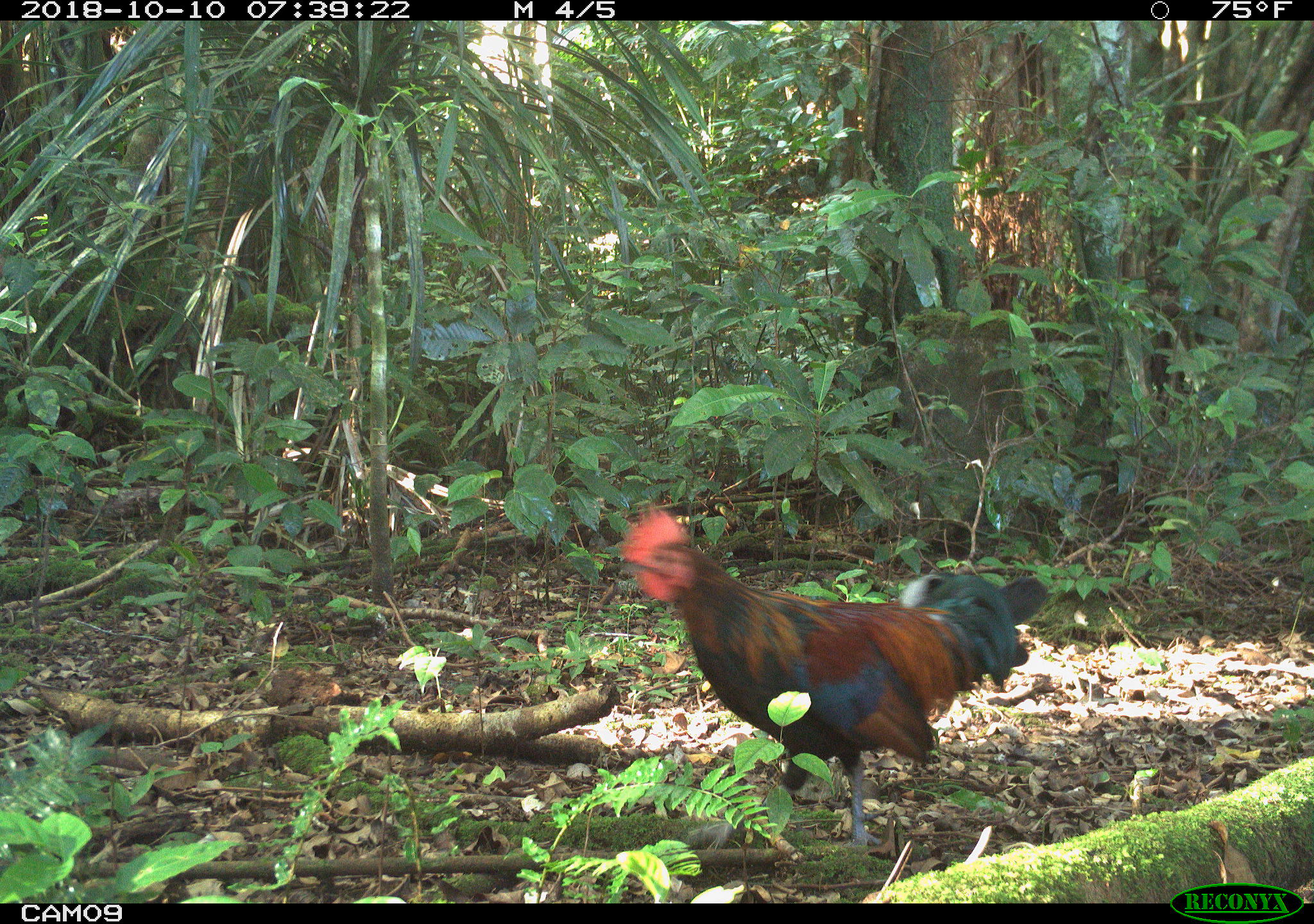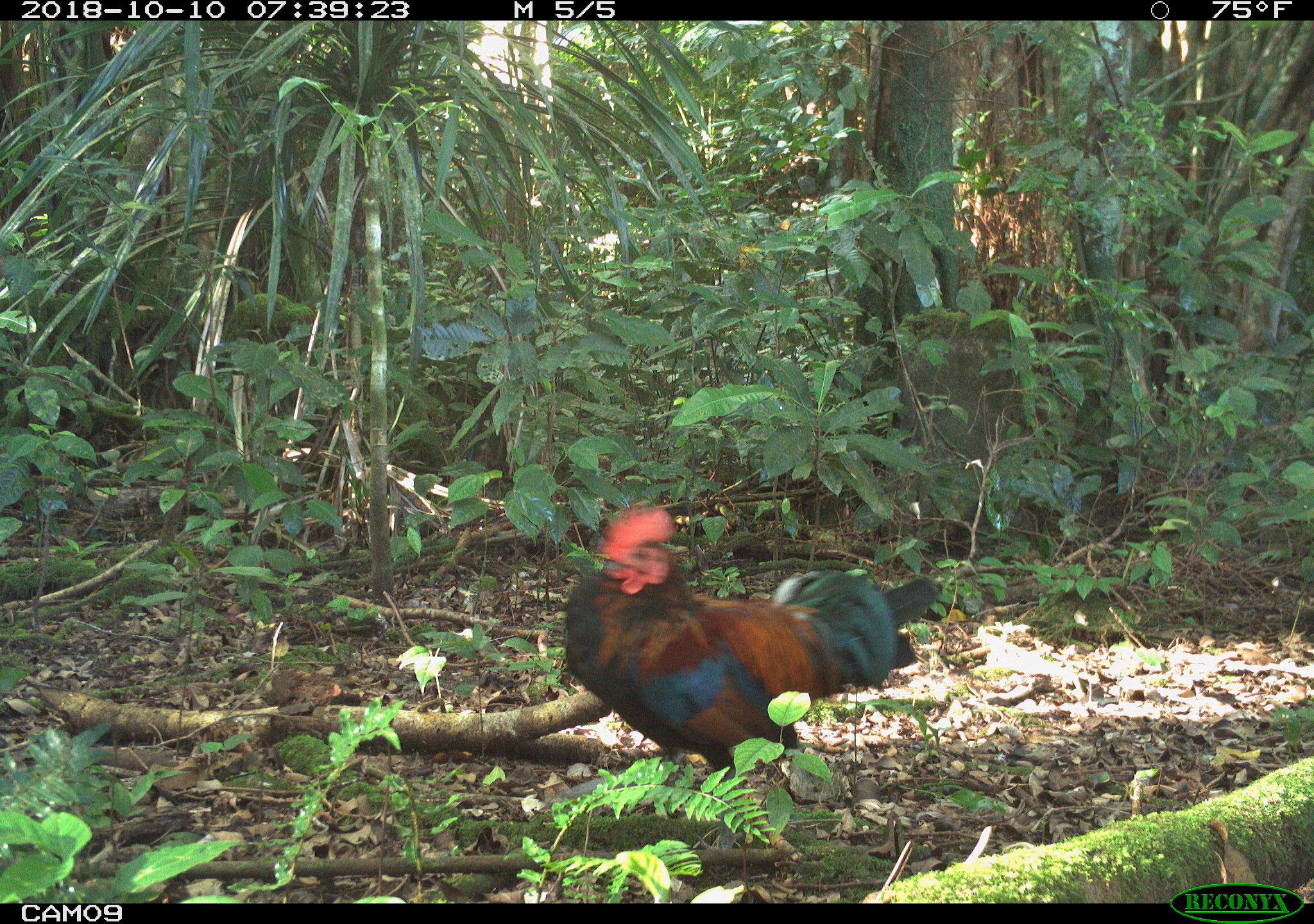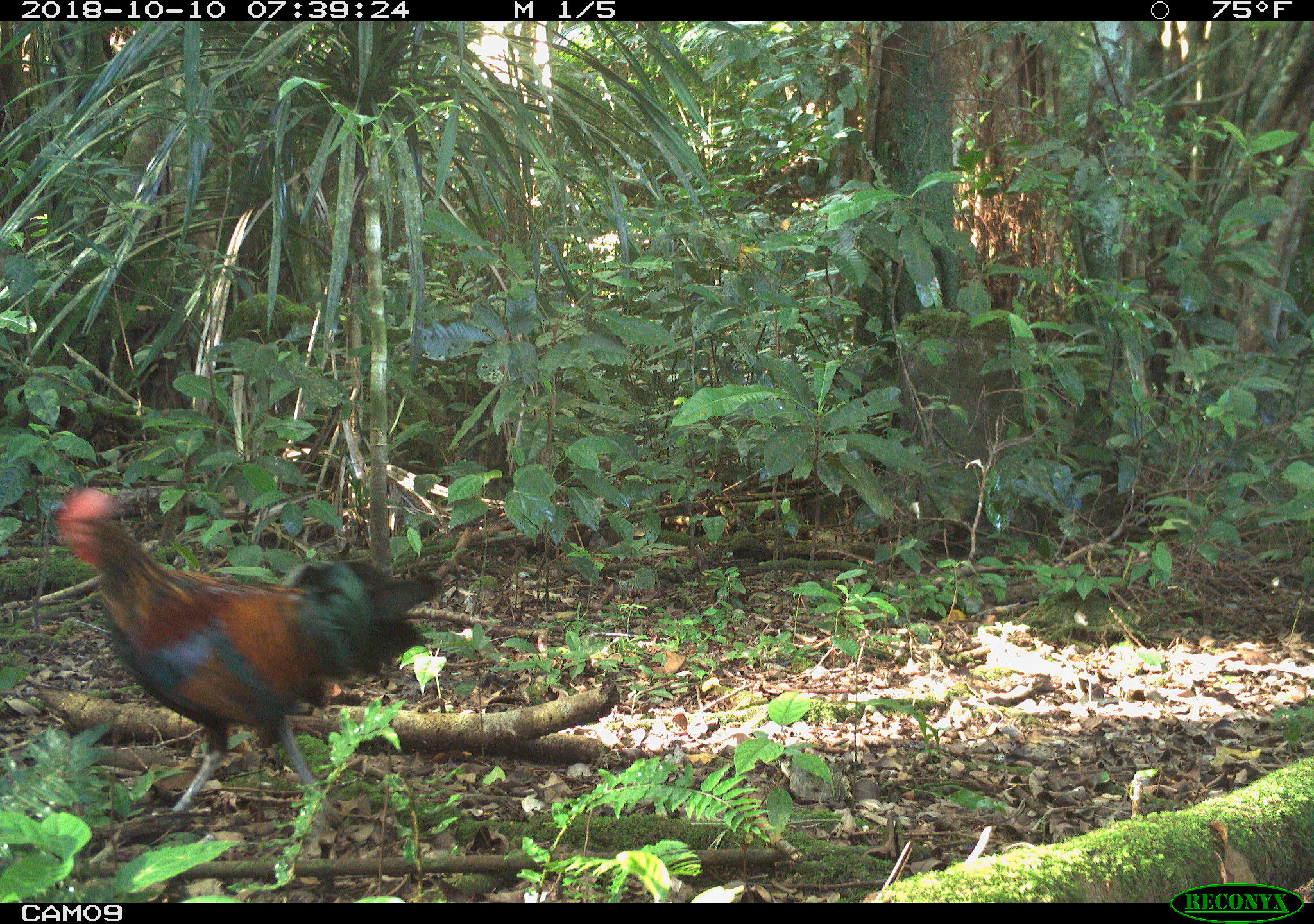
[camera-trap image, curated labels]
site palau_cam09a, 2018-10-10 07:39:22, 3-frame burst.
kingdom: Animalia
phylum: Chordata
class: Aves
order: Galliformes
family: Phasianidae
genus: Gallus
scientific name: Gallus gallus domesticus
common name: rooster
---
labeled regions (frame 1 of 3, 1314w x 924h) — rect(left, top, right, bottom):
rooster: rect(613, 501, 1048, 861)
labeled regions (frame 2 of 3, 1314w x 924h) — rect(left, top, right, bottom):
rooster: rect(555, 500, 940, 821)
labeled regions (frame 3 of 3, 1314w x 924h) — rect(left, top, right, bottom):
rooster: rect(52, 489, 440, 830)